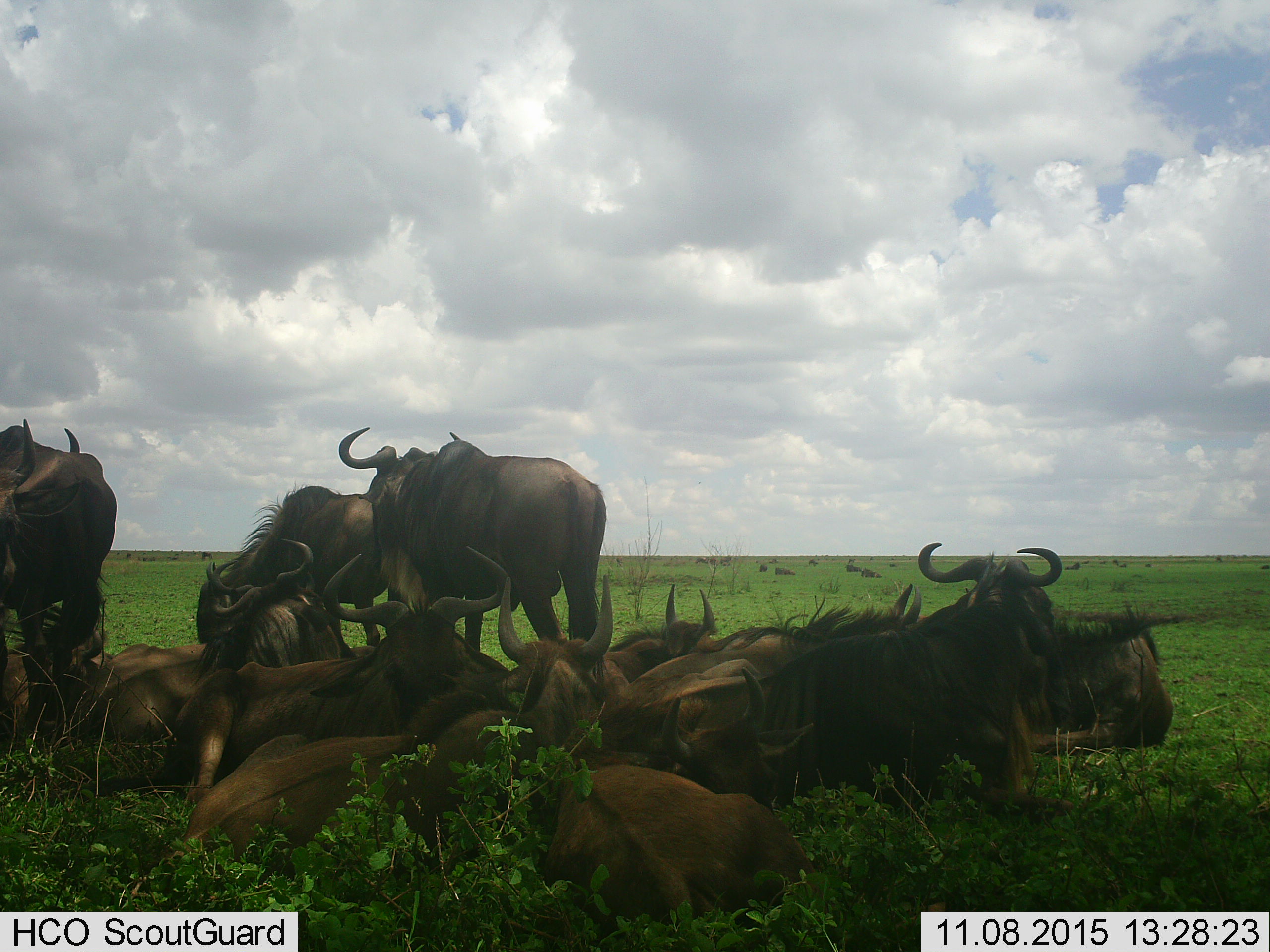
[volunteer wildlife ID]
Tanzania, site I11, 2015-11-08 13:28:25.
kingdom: Animalia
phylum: Chordata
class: Mammalia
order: Artiodactyla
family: Bovidae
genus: Connochaetes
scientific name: Connochaetes taurinus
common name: blue wildebeest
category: wildebeest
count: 11-50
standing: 33%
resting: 100%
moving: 0%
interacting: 11%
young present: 22%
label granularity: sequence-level